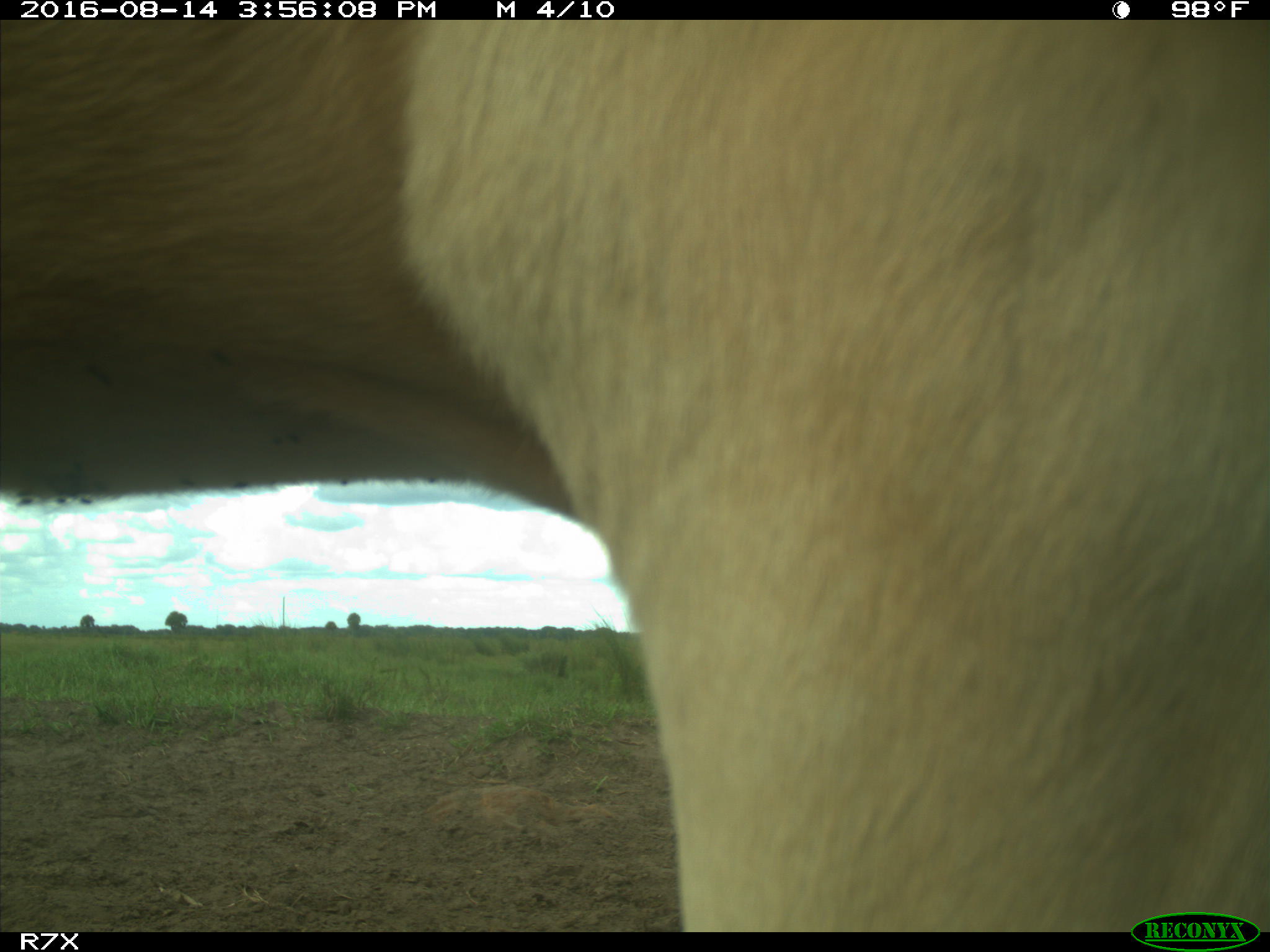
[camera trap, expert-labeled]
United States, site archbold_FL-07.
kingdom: Animalia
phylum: Chordata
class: Mammalia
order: Artiodactyla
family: Bovidae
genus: Bos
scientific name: Bos taurus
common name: domestic cow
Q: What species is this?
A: Bos taurus (domestic cow).